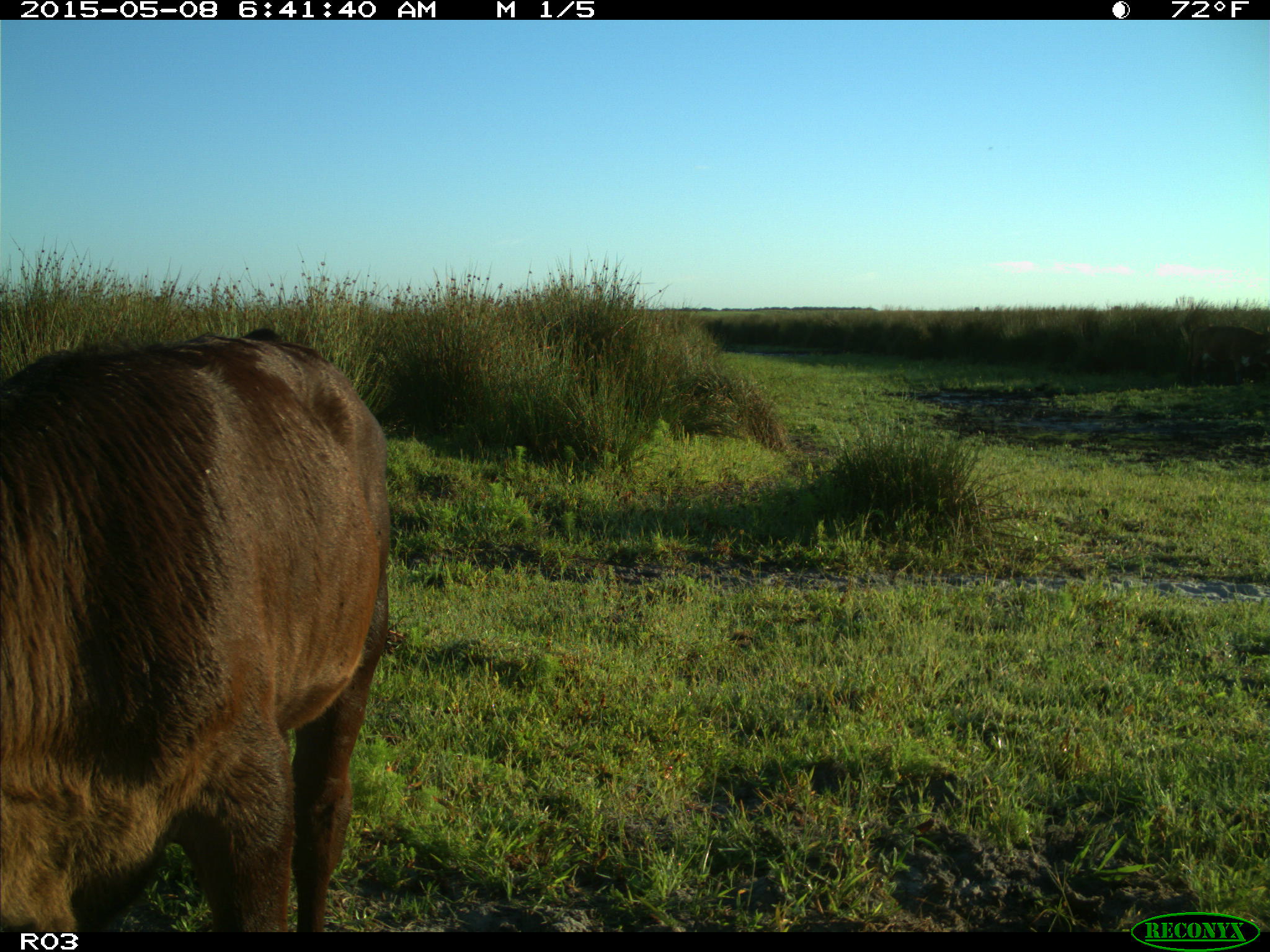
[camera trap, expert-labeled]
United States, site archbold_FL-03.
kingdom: Animalia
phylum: Chordata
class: Mammalia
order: Artiodactyla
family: Bovidae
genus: Bos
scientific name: Bos taurus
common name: domestic cow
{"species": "Bos taurus (domestic cow)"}